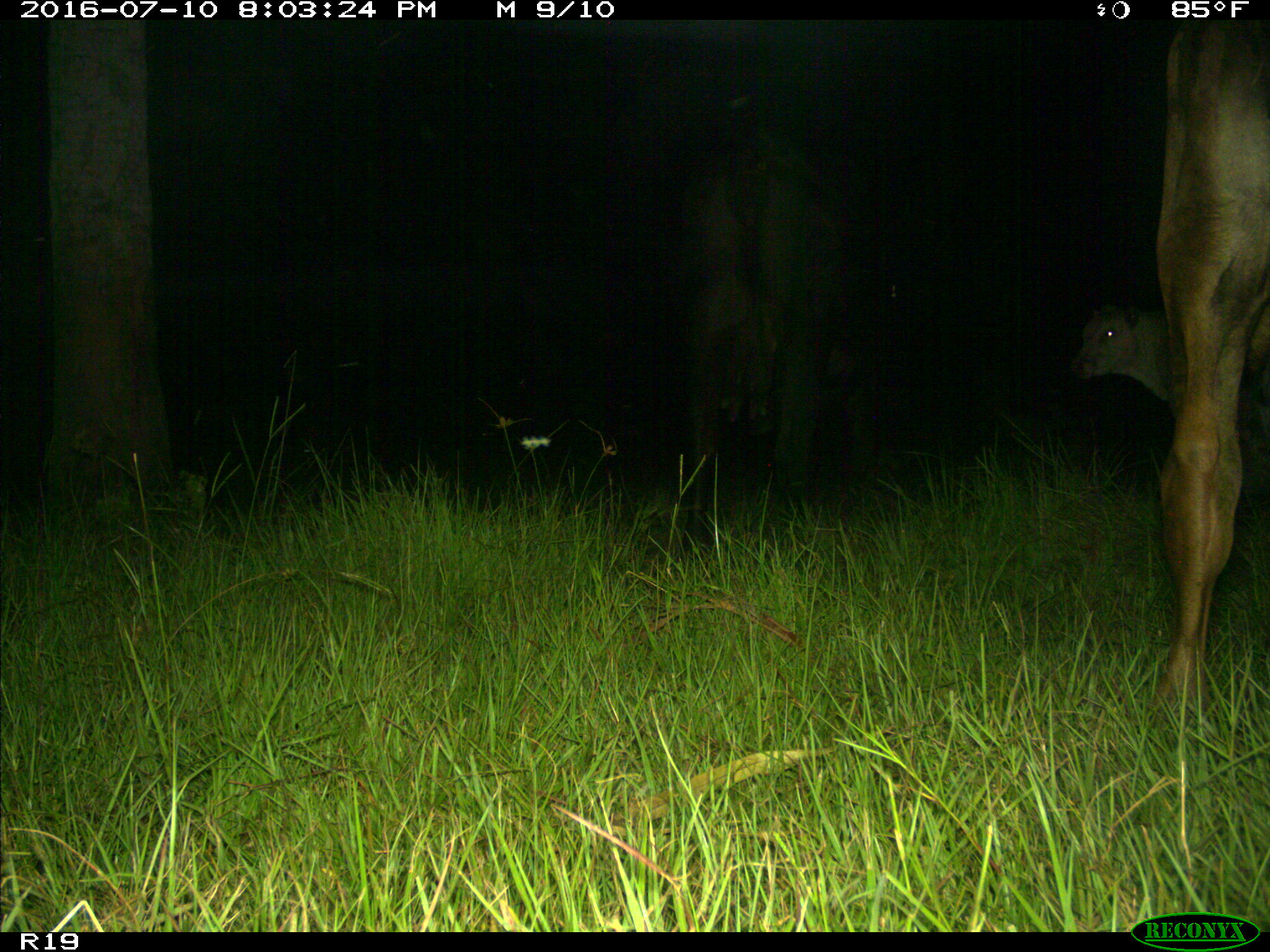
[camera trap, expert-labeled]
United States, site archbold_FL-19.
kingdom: Animalia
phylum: Chordata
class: Mammalia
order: Artiodactyla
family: Bovidae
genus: Bos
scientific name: Bos taurus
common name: domestic cow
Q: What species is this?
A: Bos taurus (domestic cow).